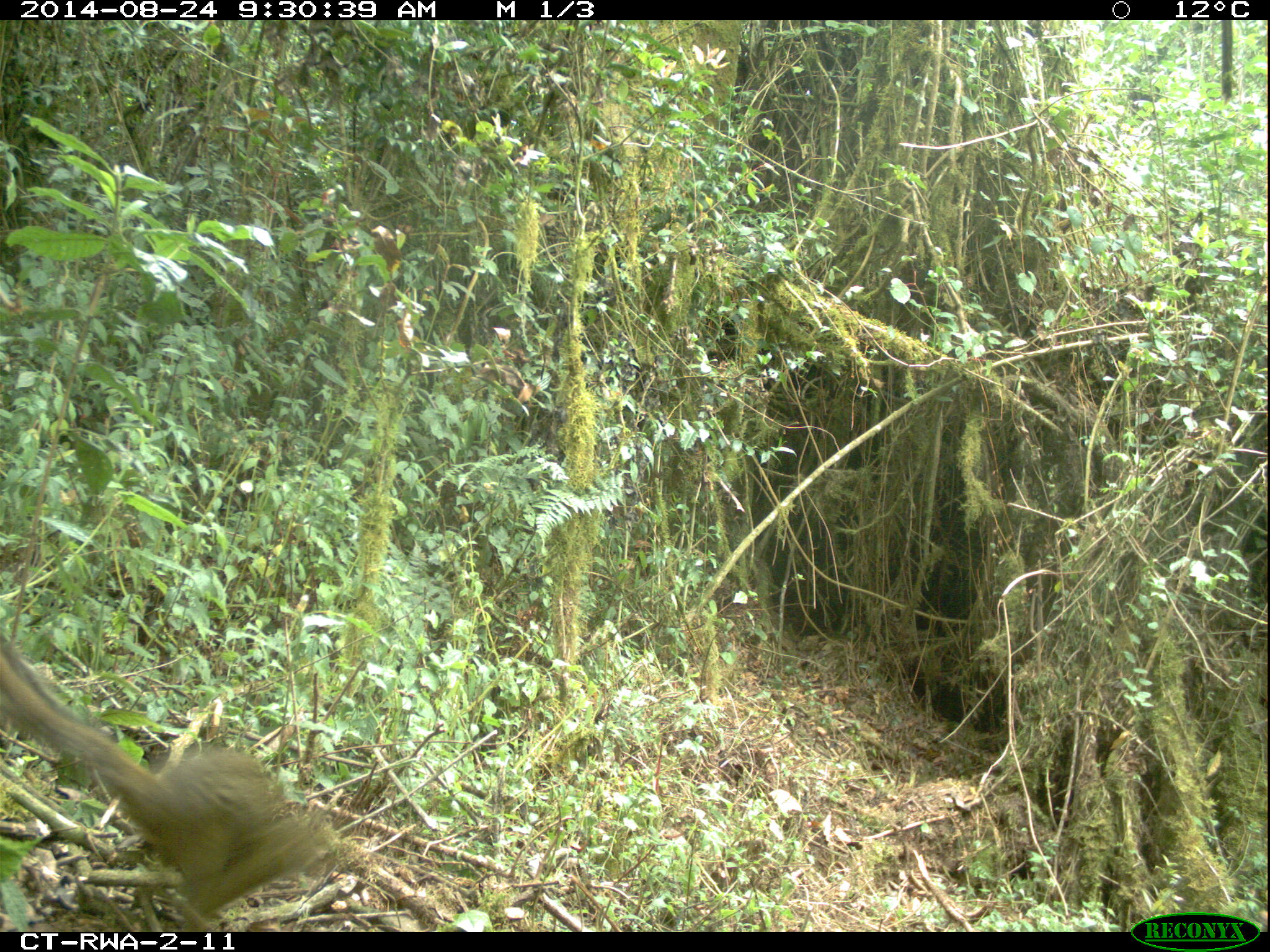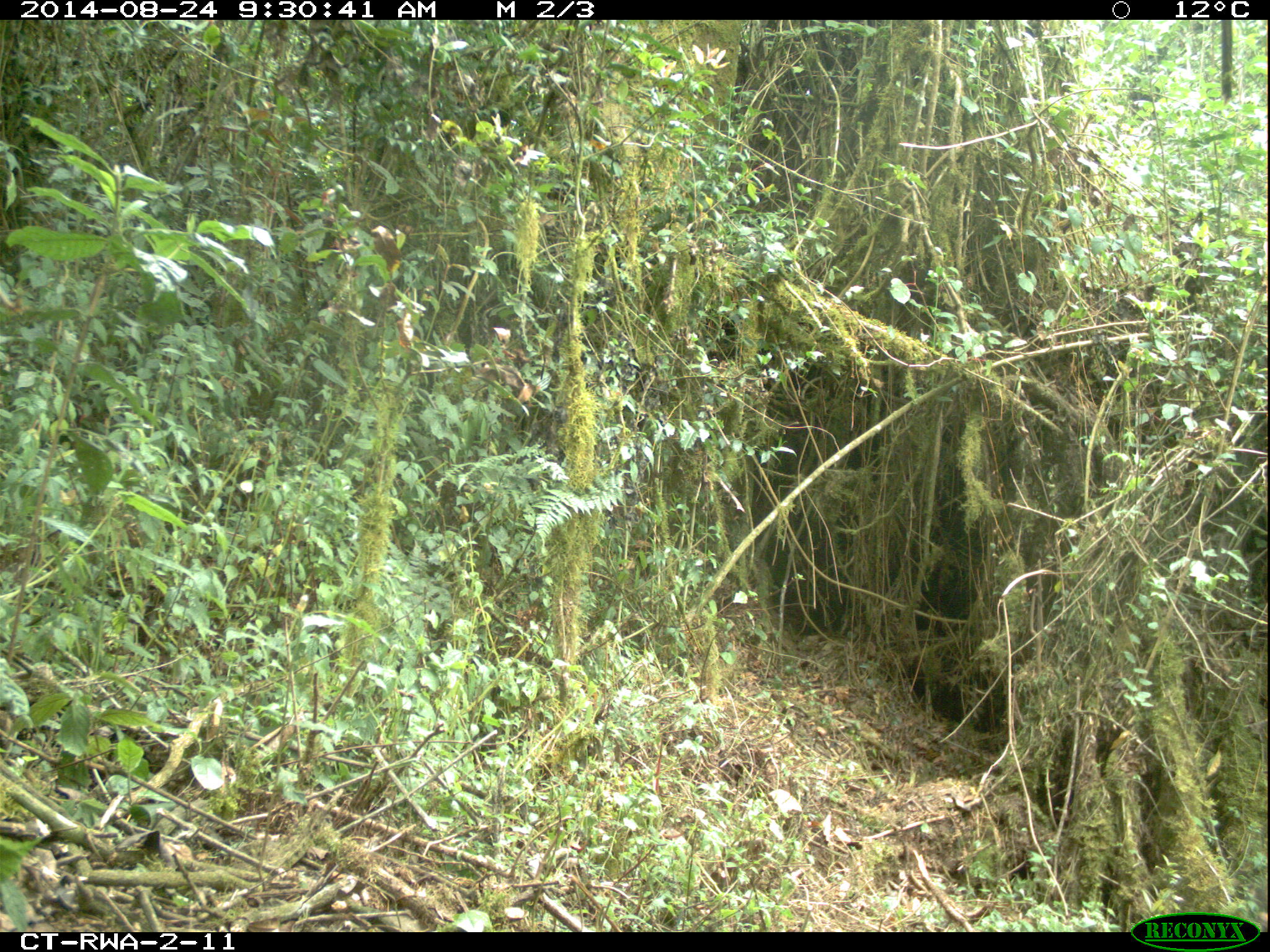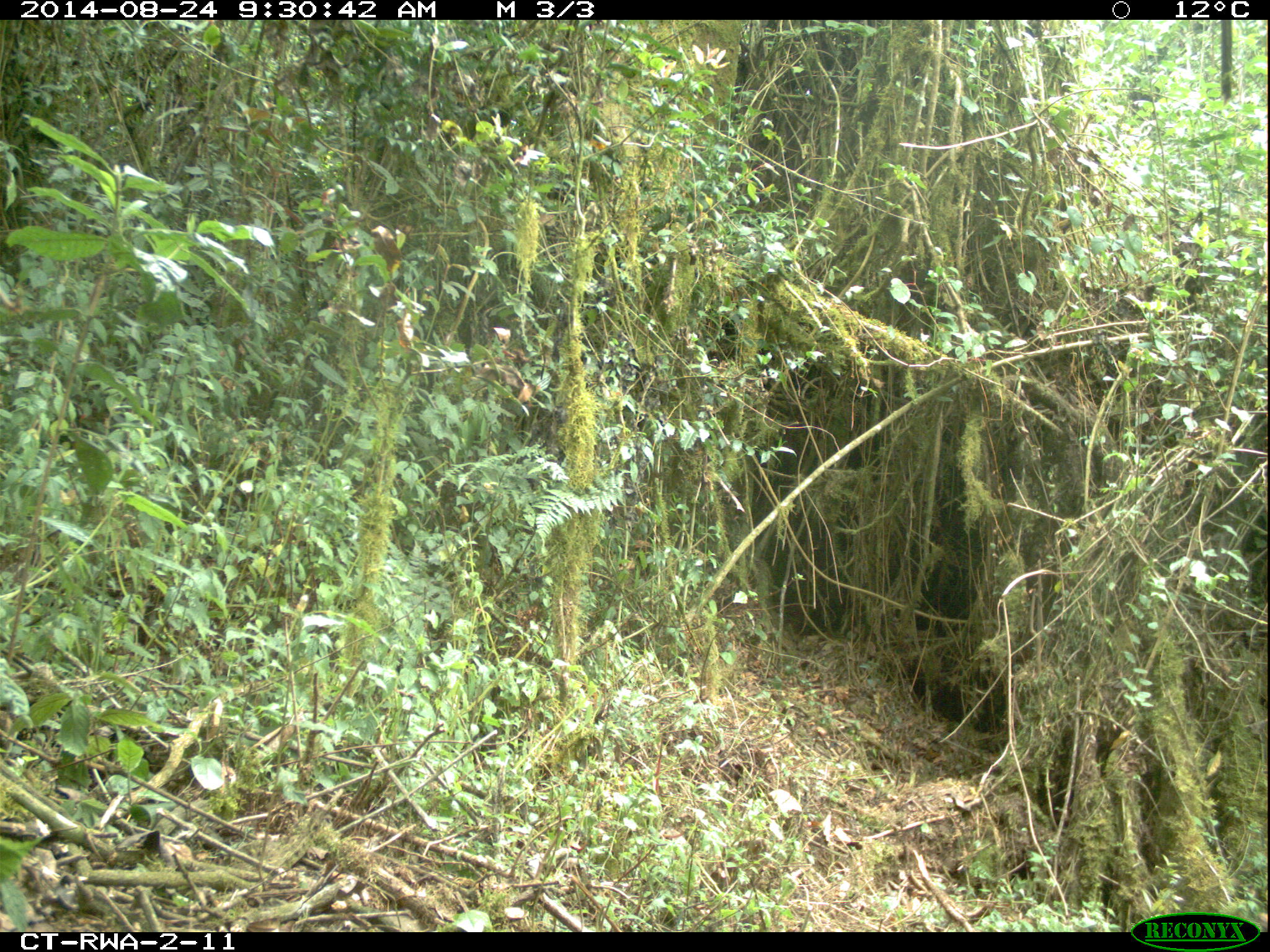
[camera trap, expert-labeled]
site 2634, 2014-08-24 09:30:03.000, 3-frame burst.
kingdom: Animalia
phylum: Chordata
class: Mammalia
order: Rodentia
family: Sciuridae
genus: Funisciurus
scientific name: Funisciurus carruthersi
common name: carruther's mountain squirrel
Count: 1.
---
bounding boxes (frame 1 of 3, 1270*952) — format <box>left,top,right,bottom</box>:
funisciurus carruthersi: <box>1,621,362,930</box>